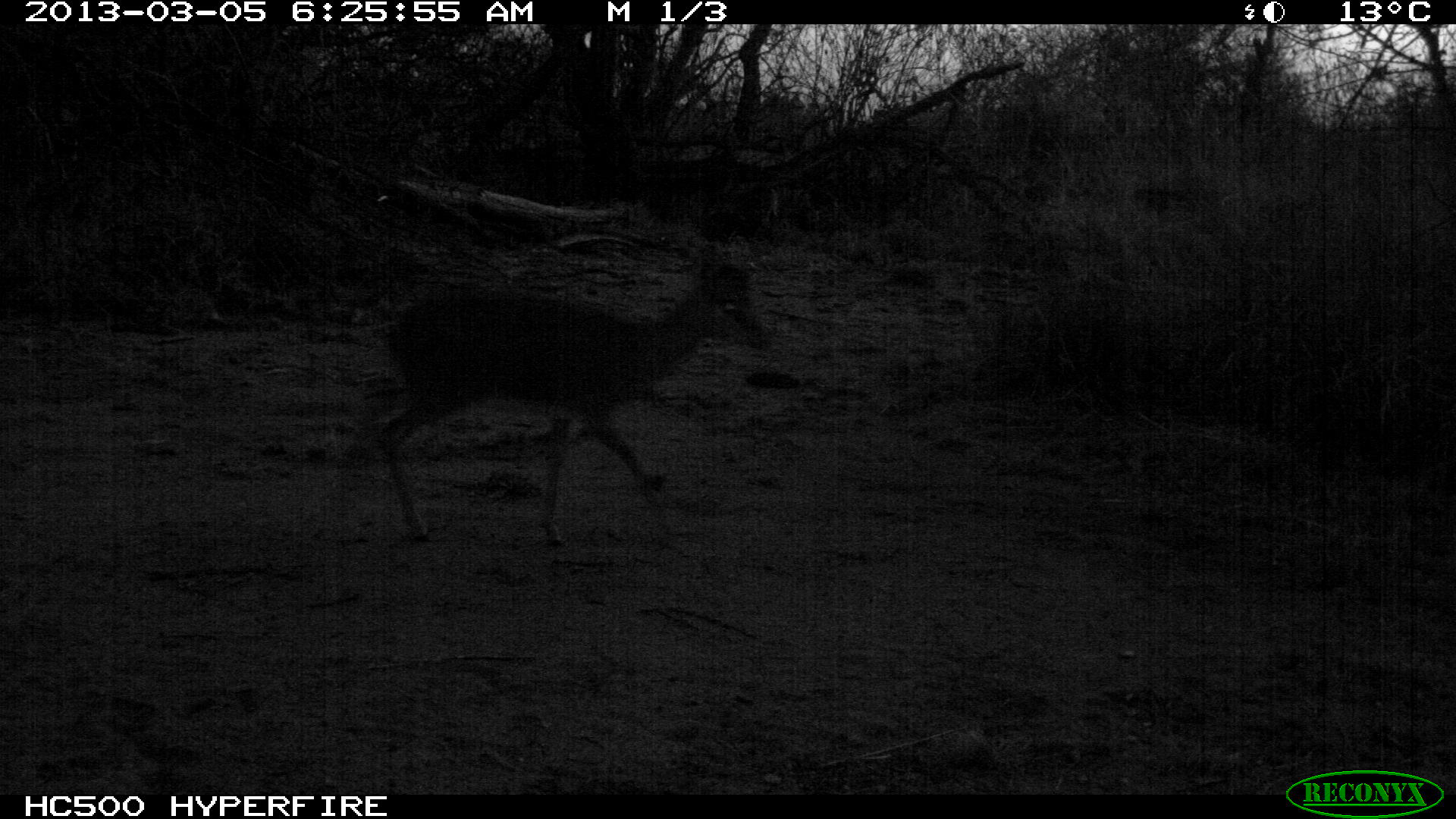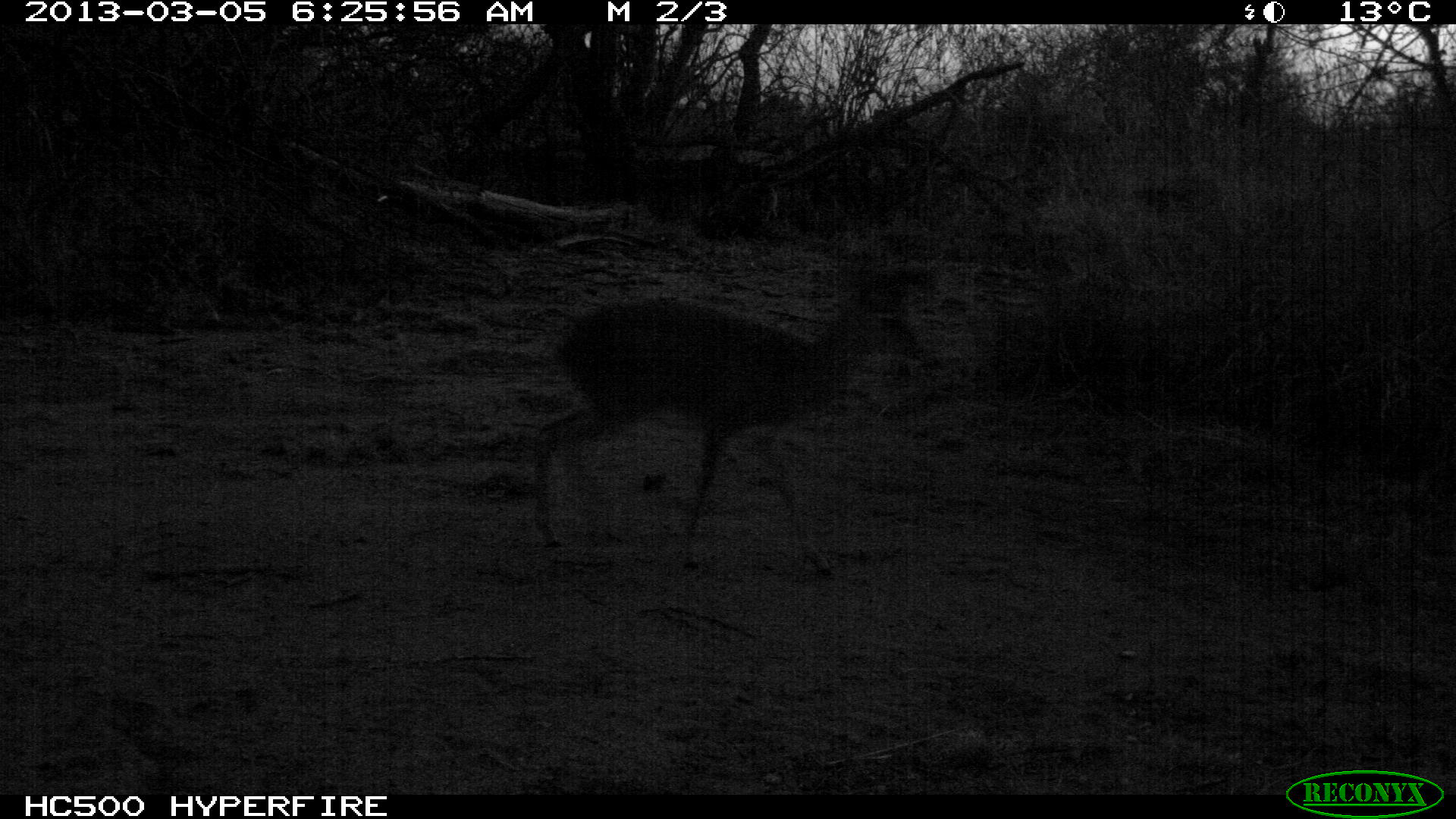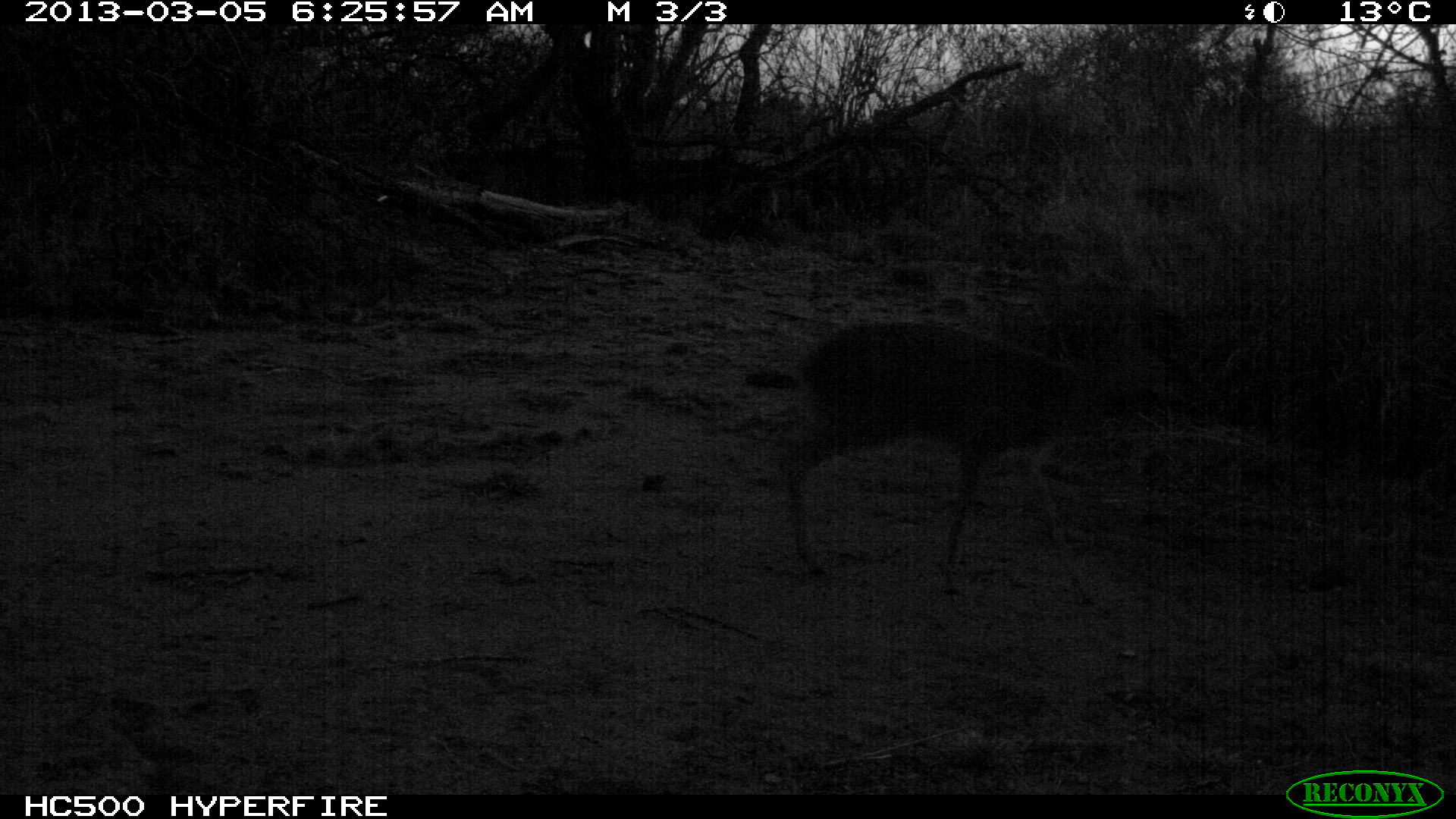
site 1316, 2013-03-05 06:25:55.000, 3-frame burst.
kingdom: Animalia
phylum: Chordata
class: Mammalia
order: Artiodactyla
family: Bovidae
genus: Madoqua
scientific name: Madoqua guentheri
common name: günther's dik-dik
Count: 1.